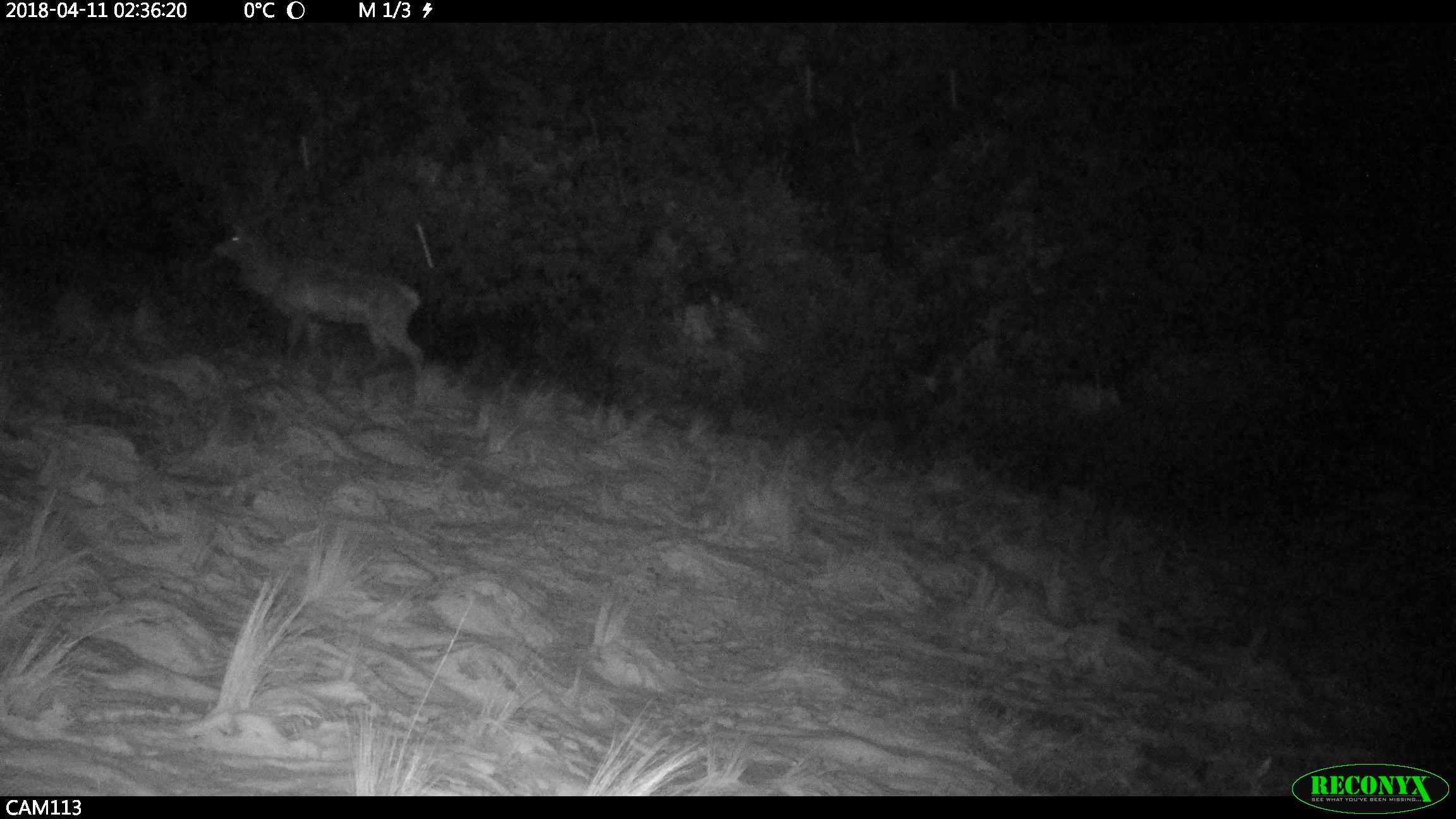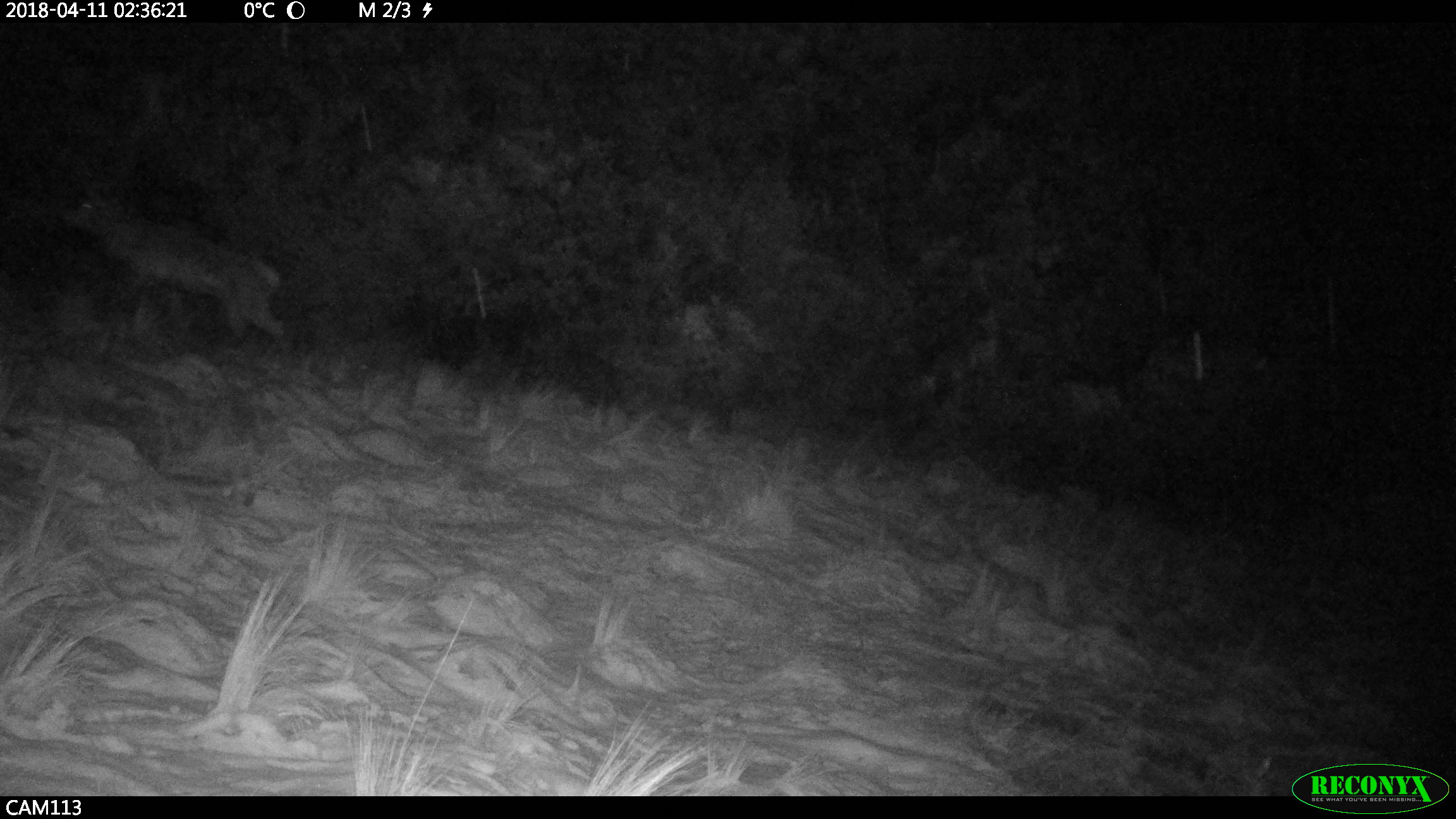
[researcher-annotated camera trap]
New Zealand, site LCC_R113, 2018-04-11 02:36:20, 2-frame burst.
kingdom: Animalia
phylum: Chordata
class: Mammalia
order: Artiodactyla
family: Cervidae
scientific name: Cervidae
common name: deer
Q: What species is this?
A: Deer (Cervidae).